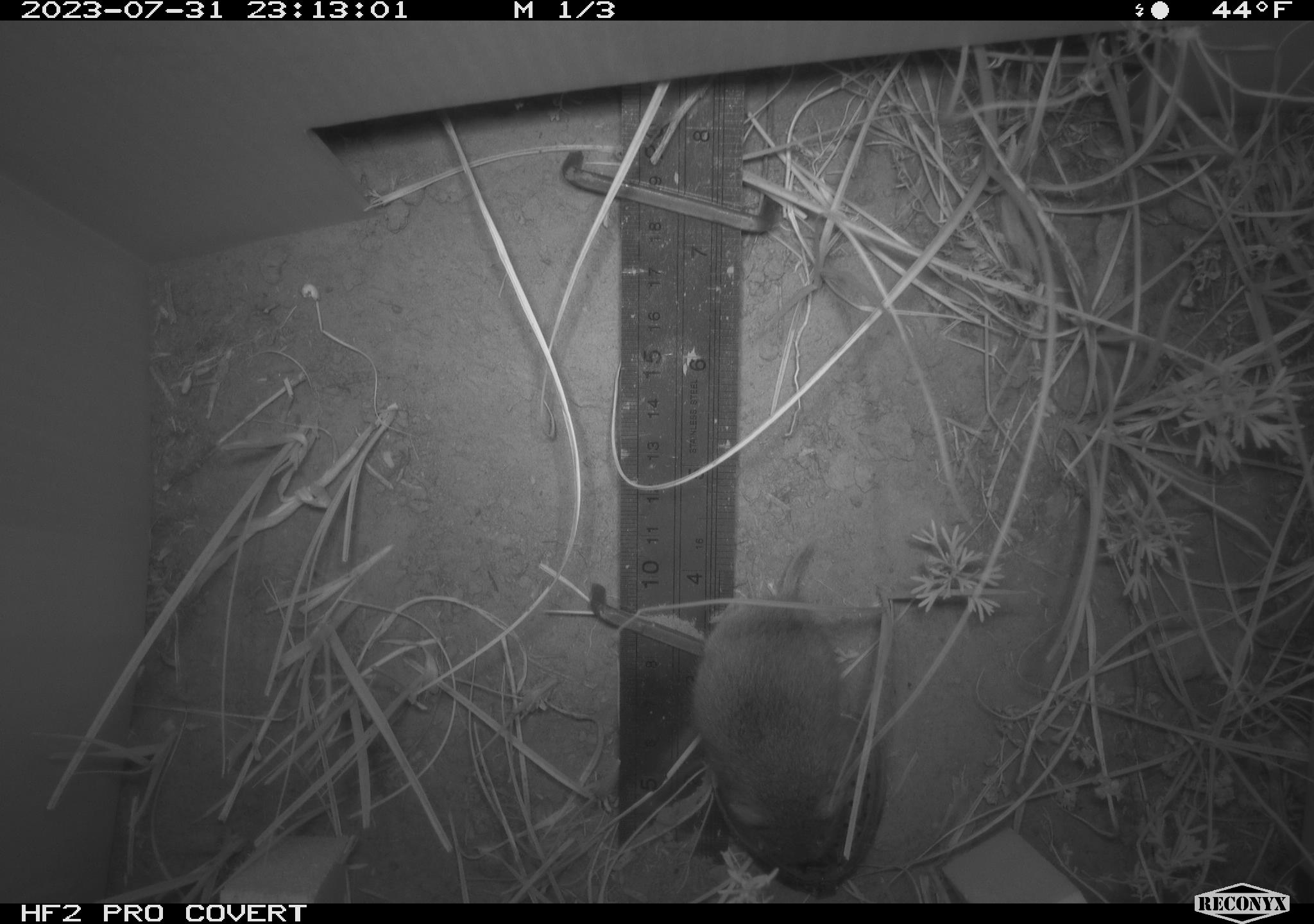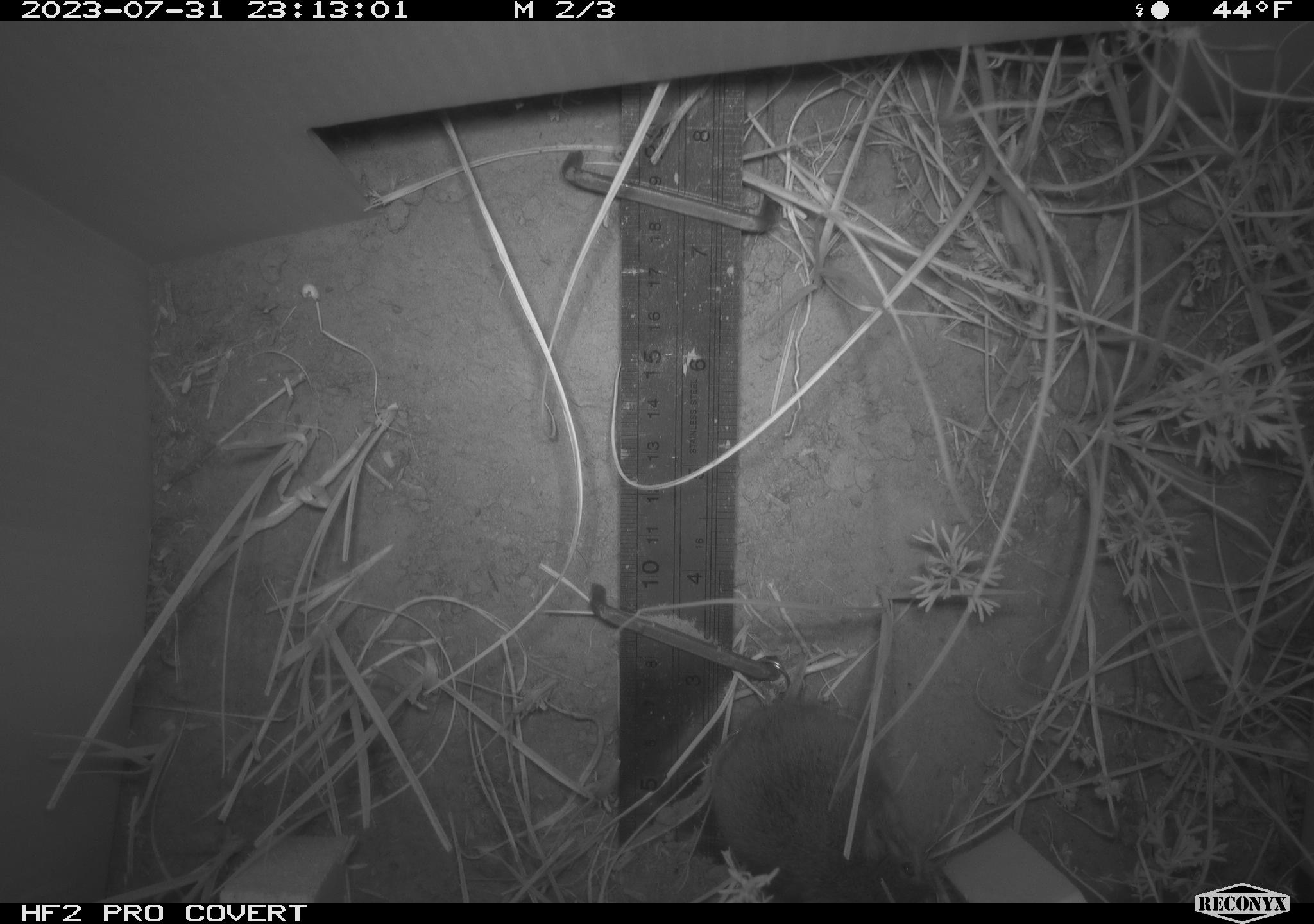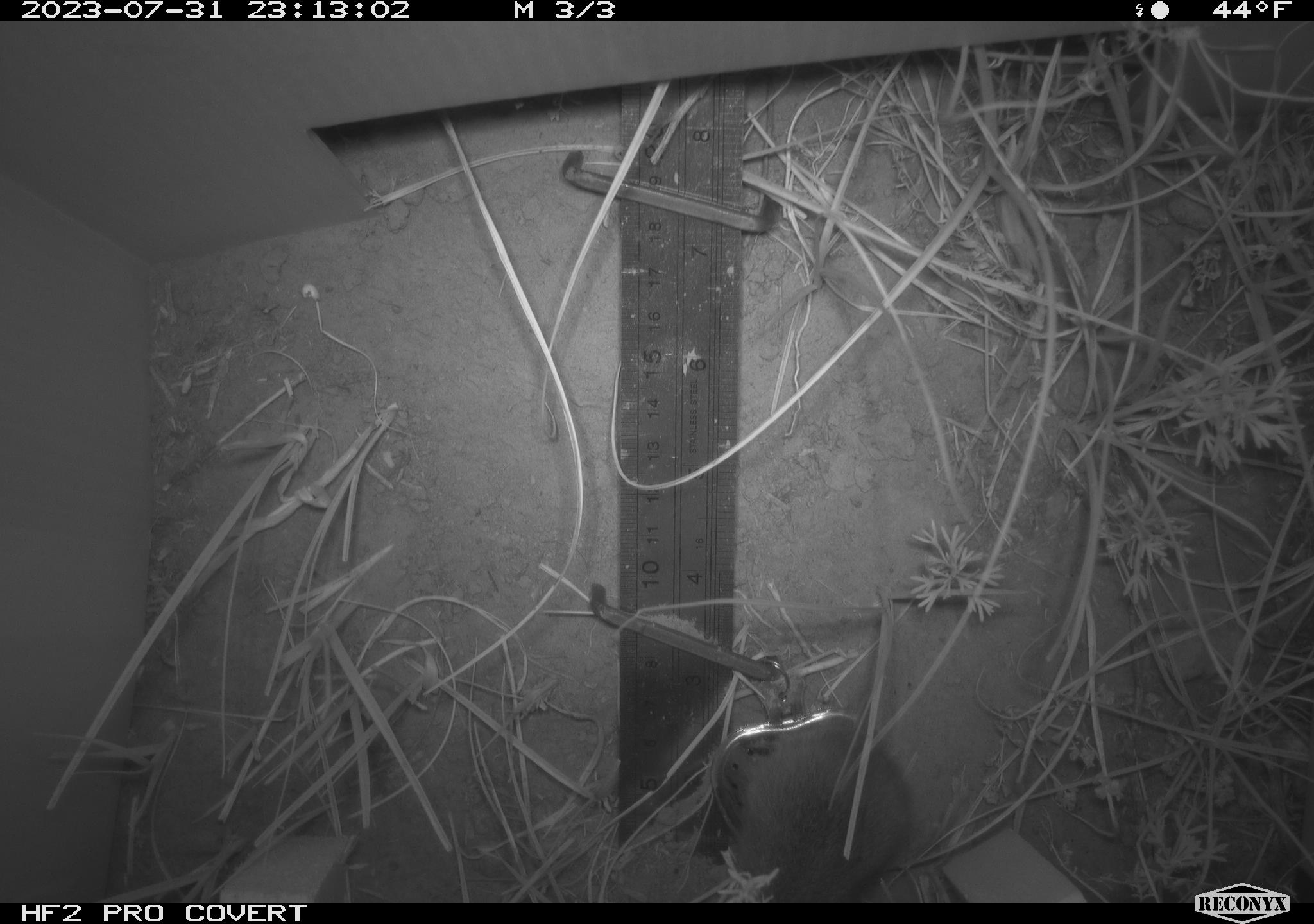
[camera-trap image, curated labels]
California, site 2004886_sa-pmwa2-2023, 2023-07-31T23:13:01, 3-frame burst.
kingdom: Animalia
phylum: Chordata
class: Mammalia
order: Rodentia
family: Cricetidae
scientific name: Cricetidae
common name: hamsters, voles, lemmings, and allies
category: cricetidae family